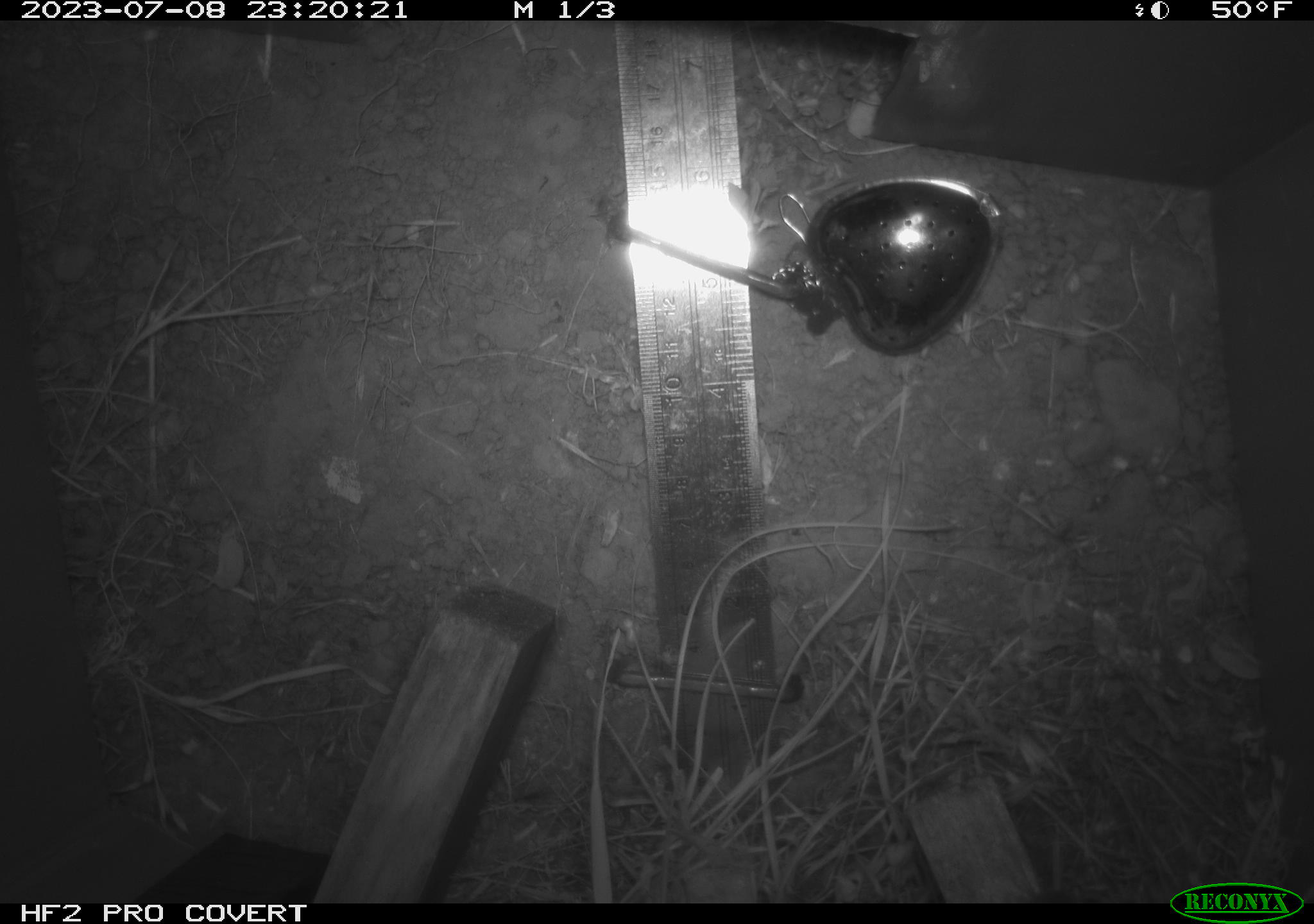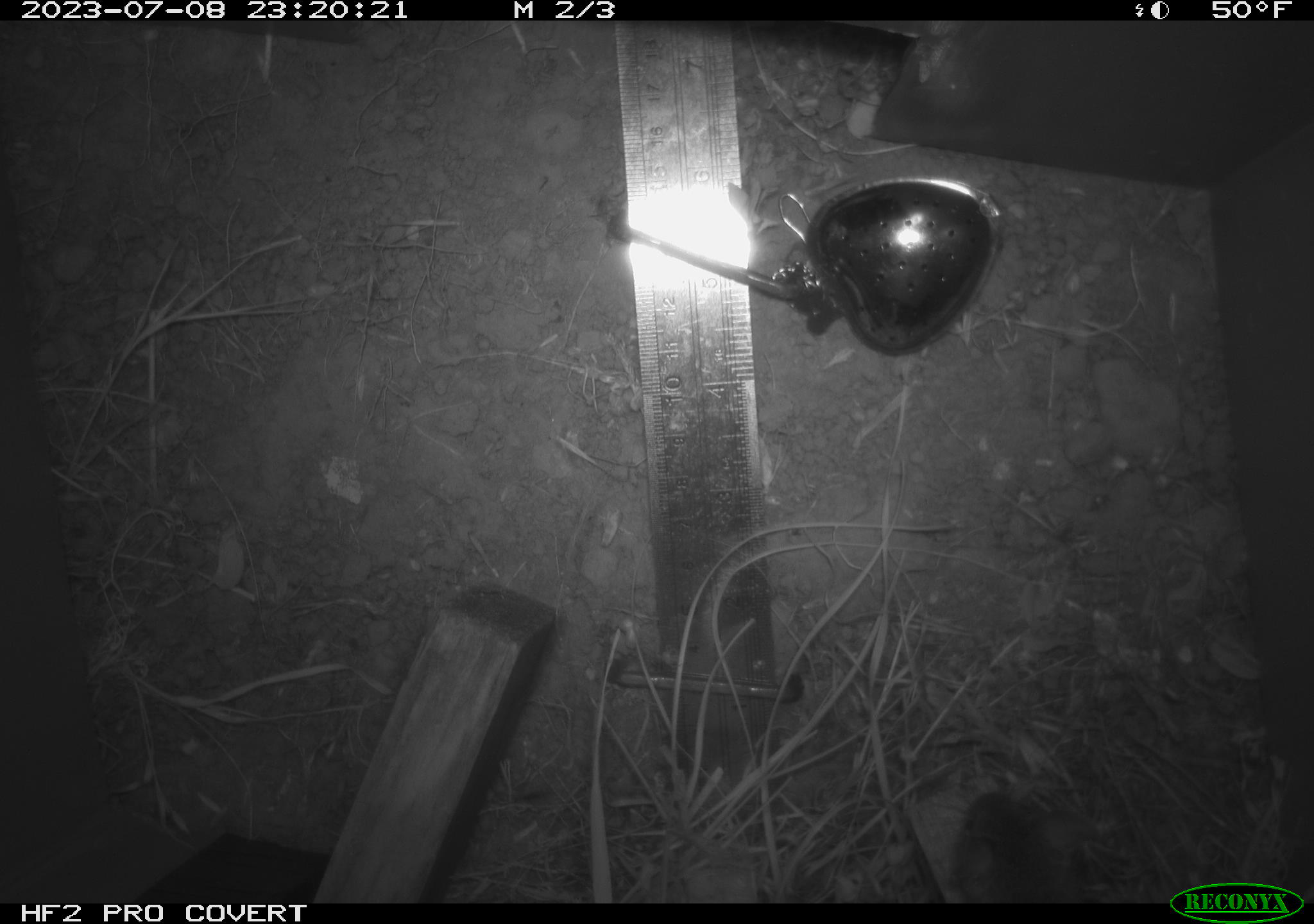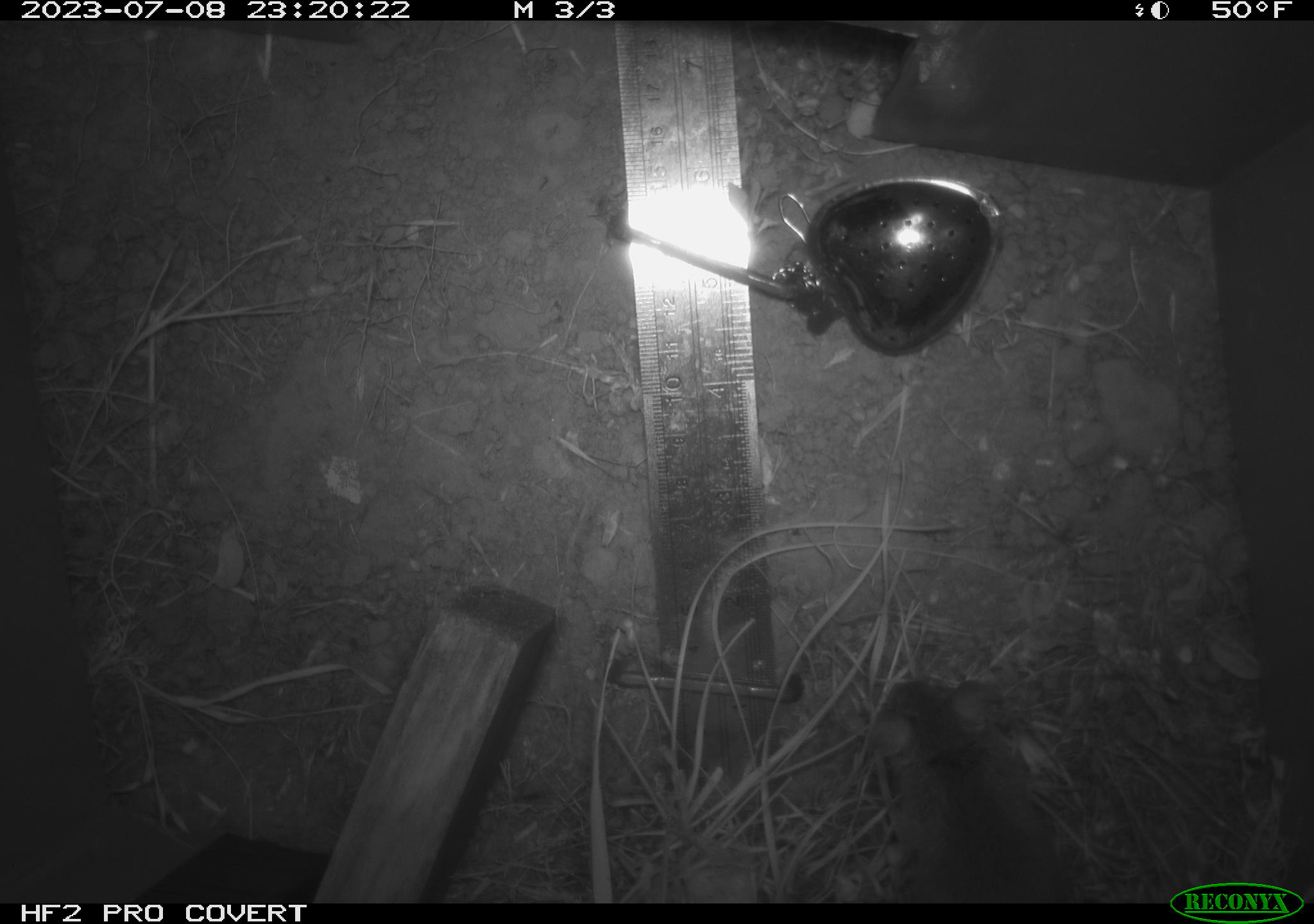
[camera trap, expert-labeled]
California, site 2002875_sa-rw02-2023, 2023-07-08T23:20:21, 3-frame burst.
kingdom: Animalia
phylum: Chordata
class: Mammalia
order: Rodentia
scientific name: Rodentia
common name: mouse species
Mouse species (Rodentia).